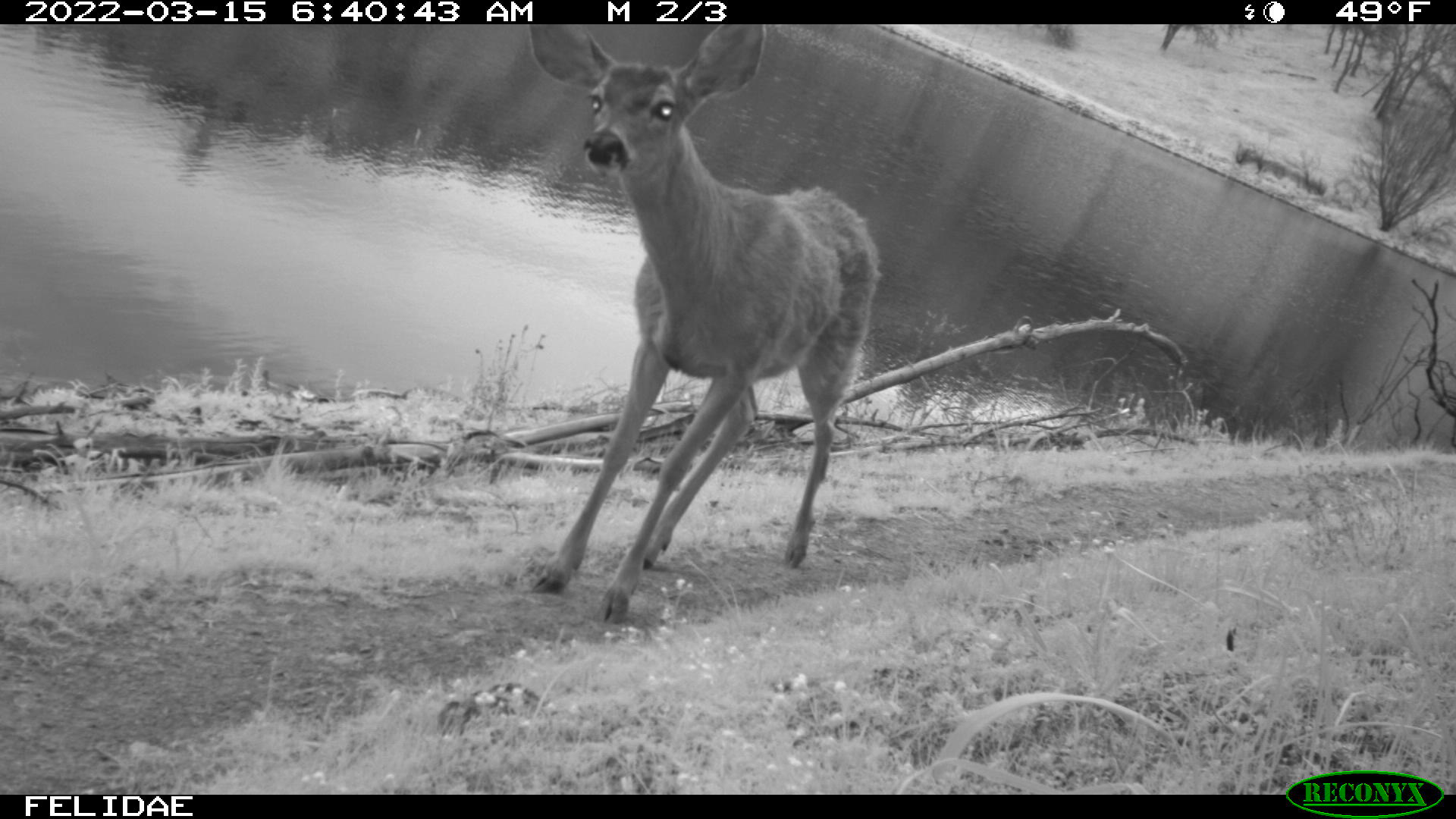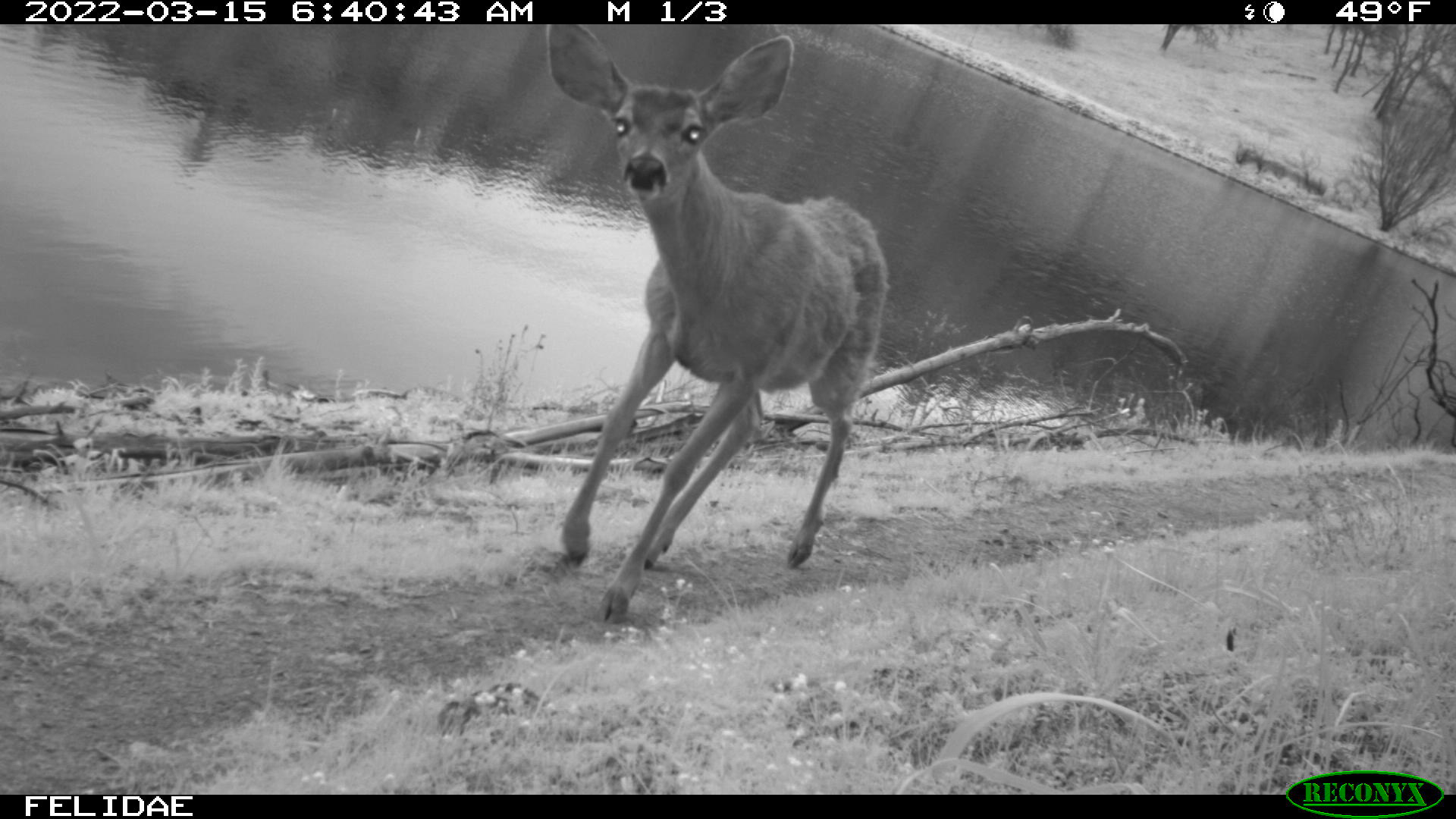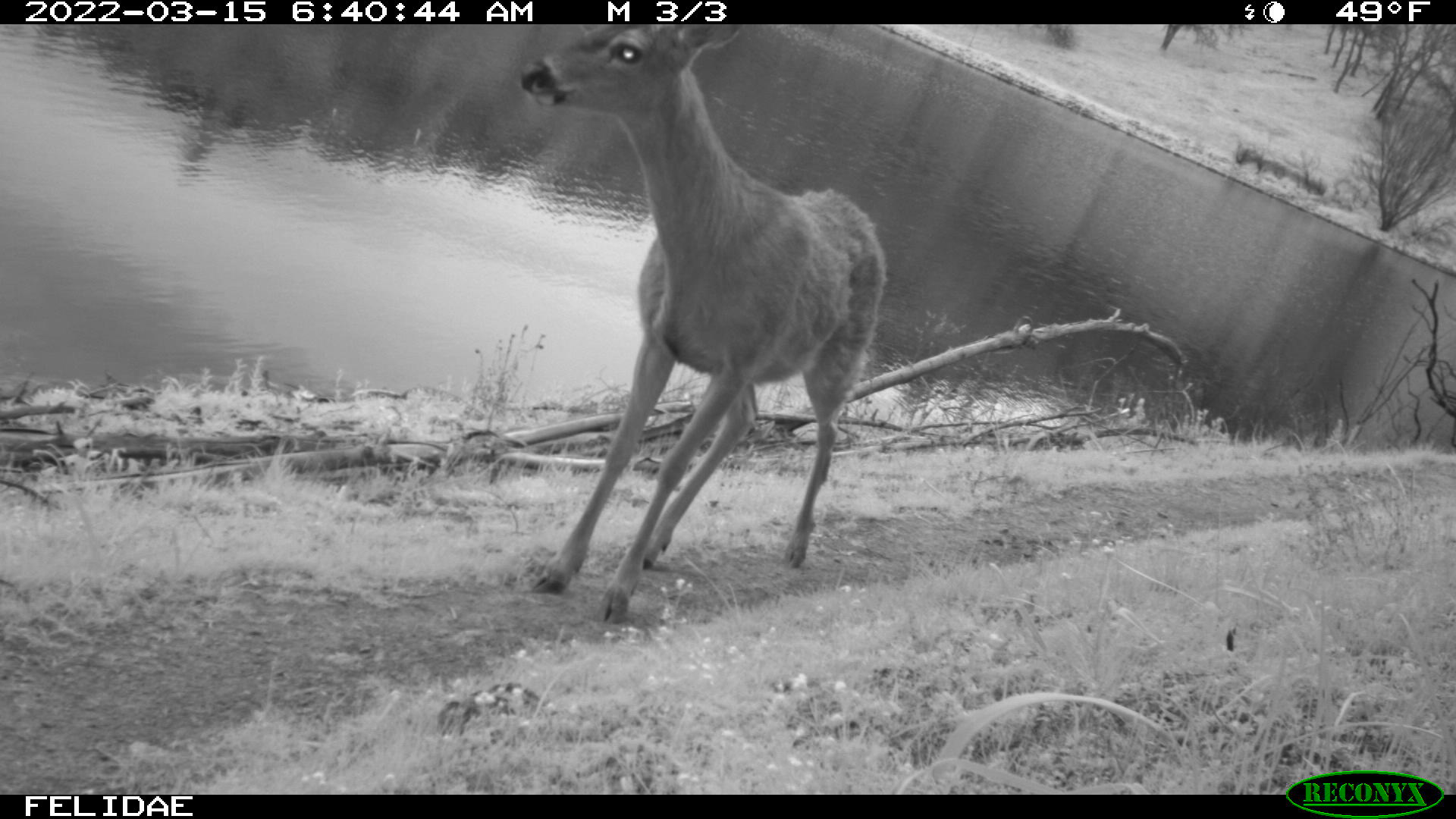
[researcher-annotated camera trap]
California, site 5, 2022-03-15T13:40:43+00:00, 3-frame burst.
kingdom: Animalia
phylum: Chordata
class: Mammalia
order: Artiodactyla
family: Cervidae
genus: Odocoileus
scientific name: Odocoileus hemionus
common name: mule deer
Mule deer (Odocoileus hemionus).